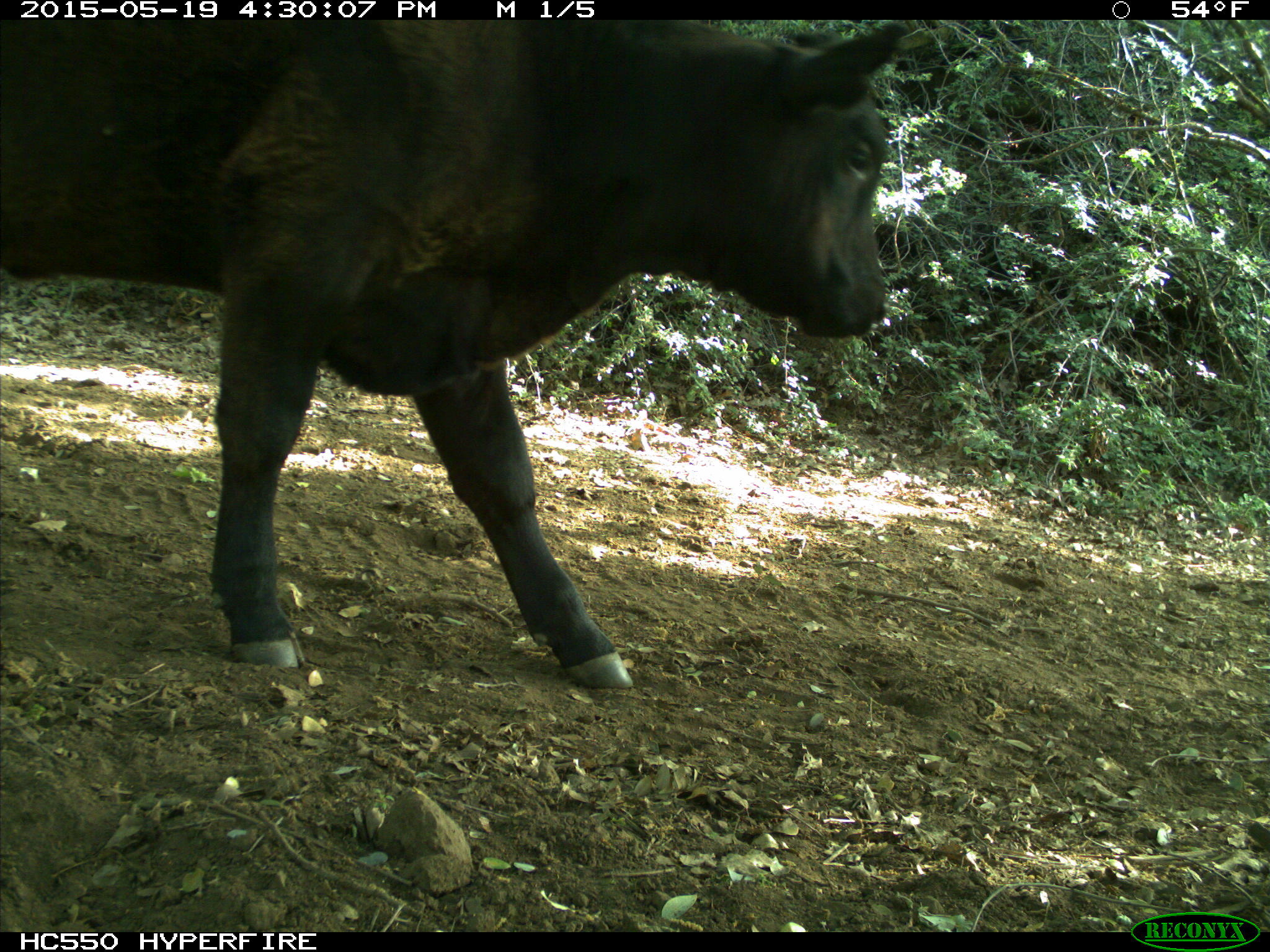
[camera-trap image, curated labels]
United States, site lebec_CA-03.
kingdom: Animalia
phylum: Chordata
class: Mammalia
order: Artiodactyla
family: Bovidae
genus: Bos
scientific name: Bos taurus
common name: domestic cow